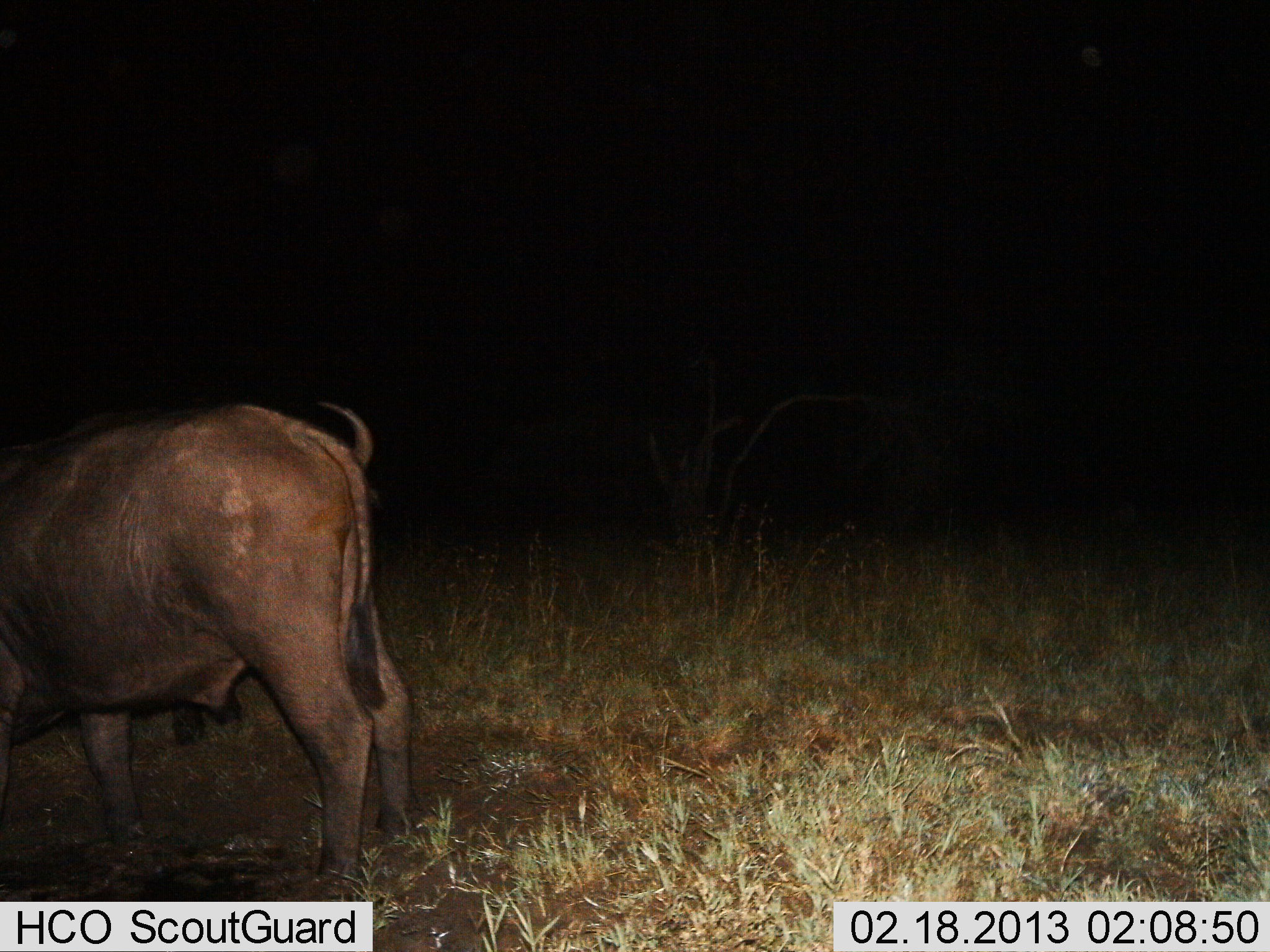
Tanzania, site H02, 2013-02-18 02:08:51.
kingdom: Animalia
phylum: Chordata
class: Mammalia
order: Artiodactyla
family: Bovidae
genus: Syncerus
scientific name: Syncerus caffer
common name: cape buffalo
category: buffalo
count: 2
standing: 93%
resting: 0%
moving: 0%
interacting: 0%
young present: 0%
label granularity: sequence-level